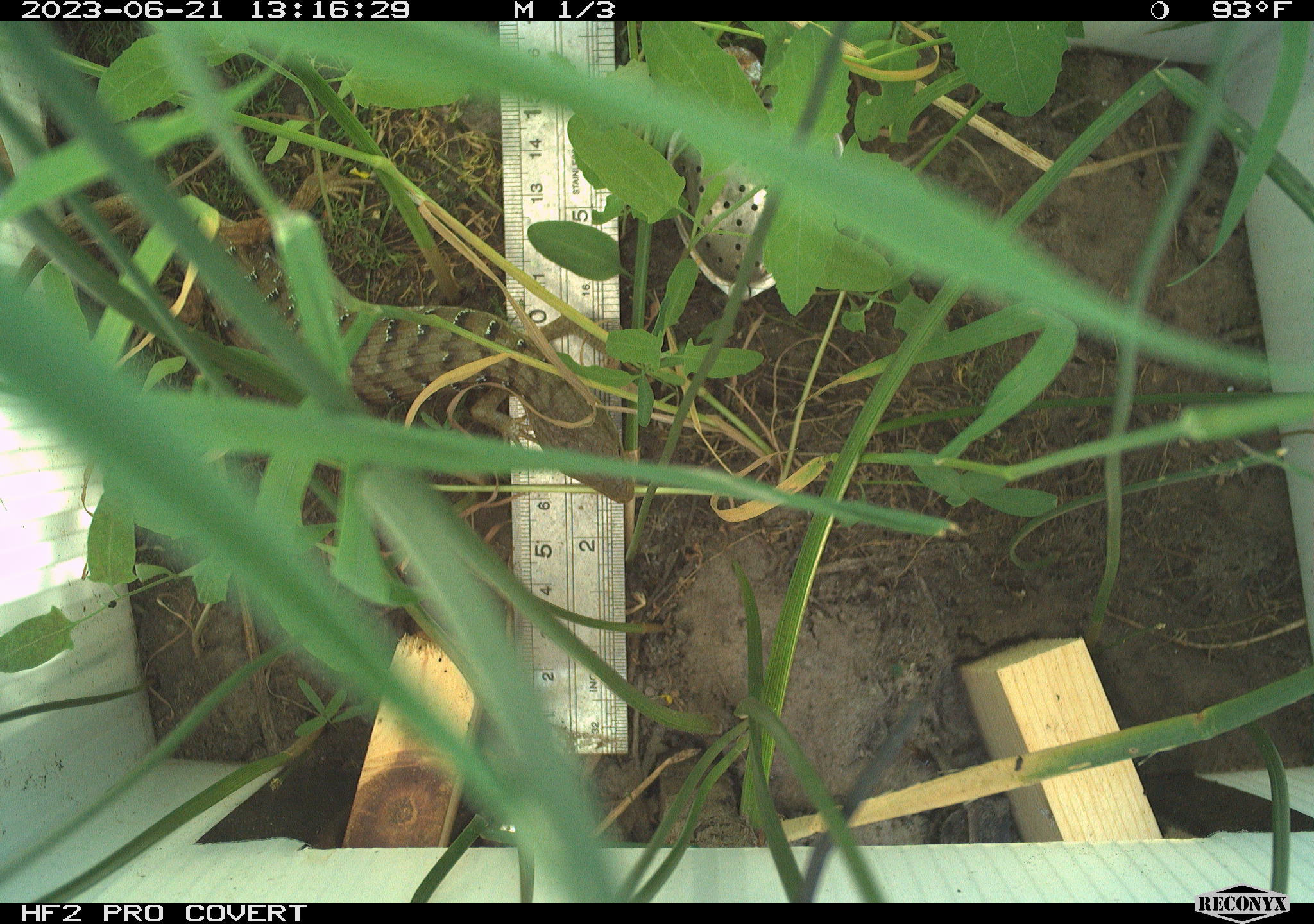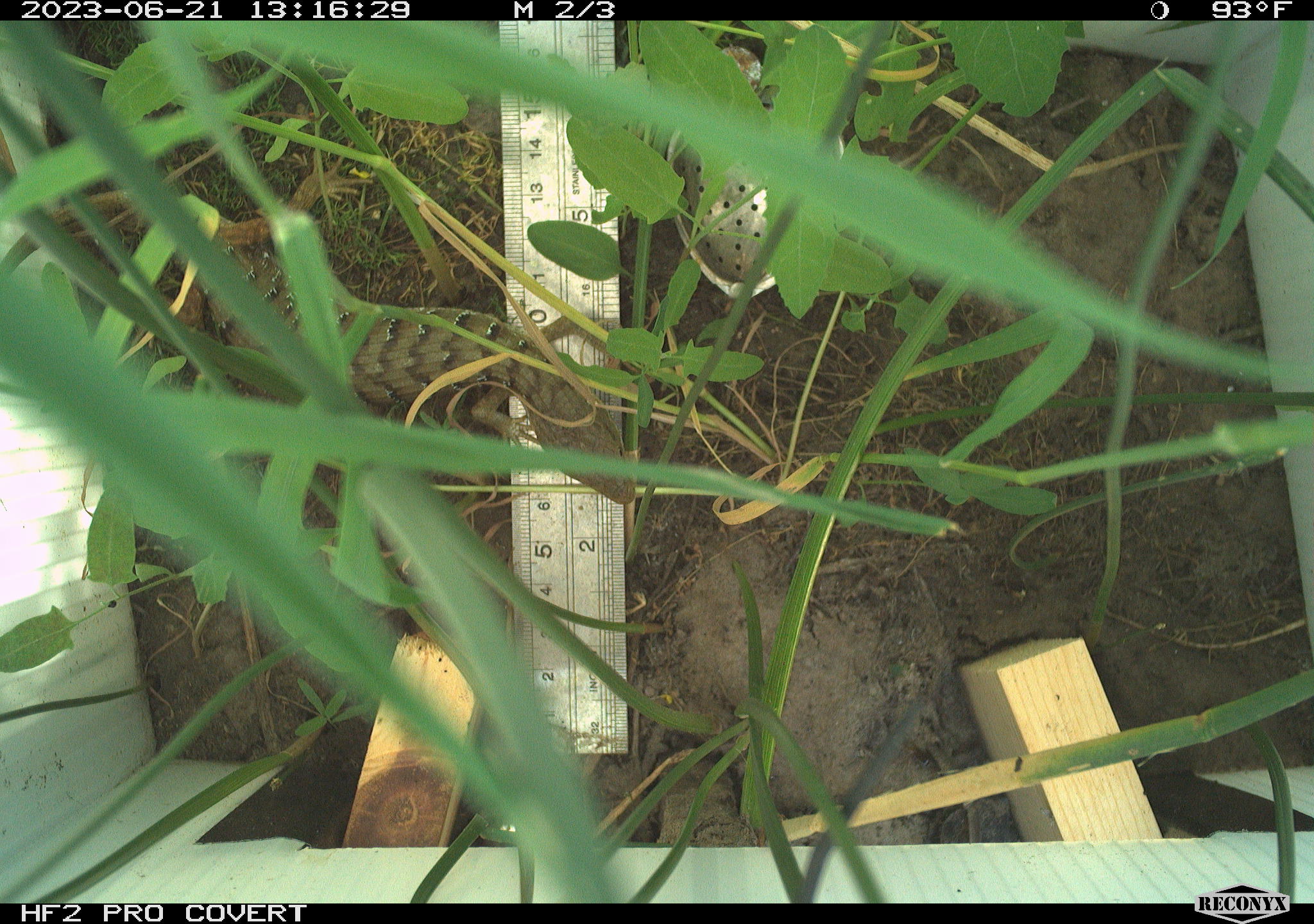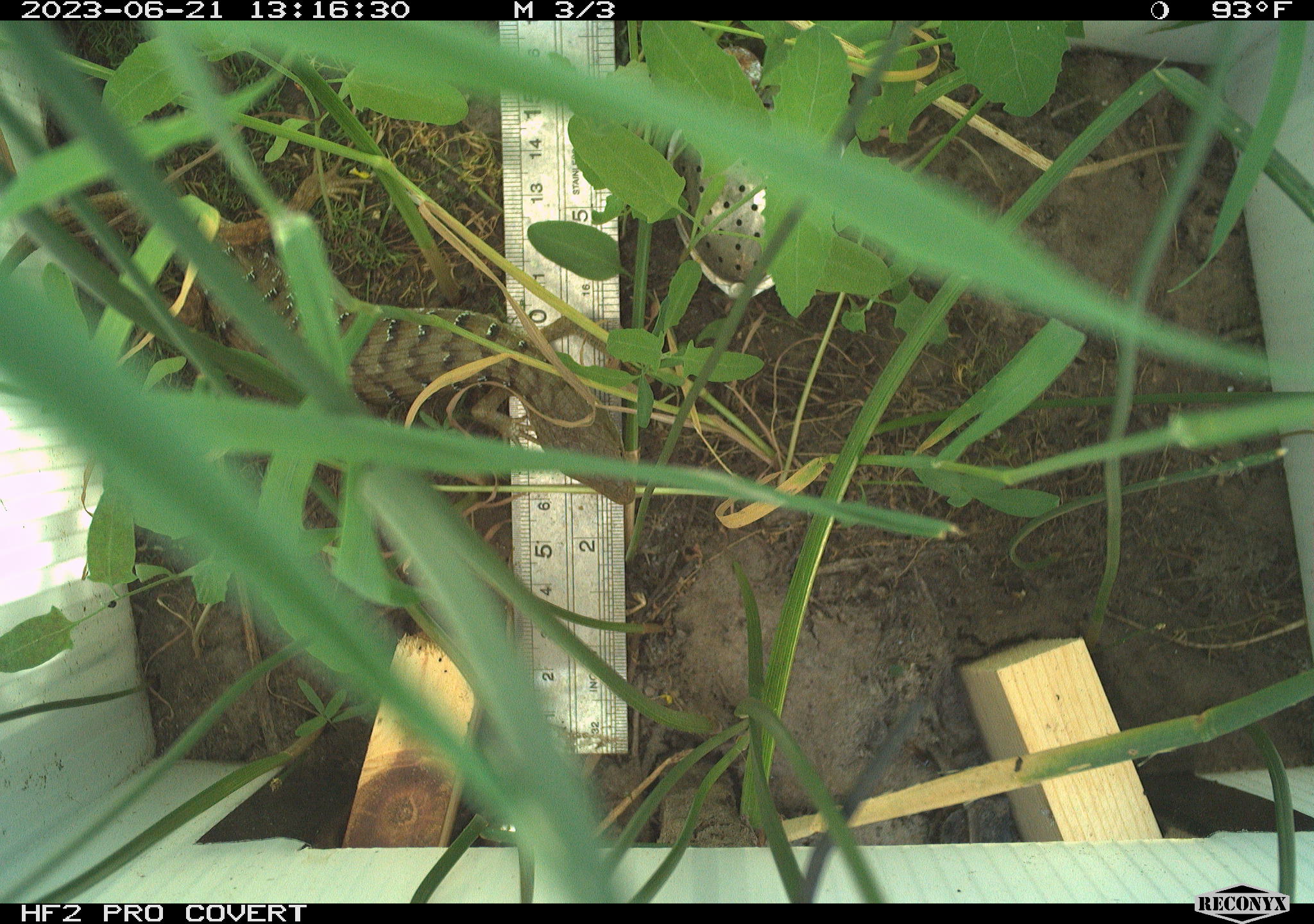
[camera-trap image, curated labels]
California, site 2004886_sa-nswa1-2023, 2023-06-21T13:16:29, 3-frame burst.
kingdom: Animalia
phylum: Chordata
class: Reptilia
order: Squamata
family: Anguidae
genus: Elgaria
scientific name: Elgaria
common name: alligator lizards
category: elgaria species